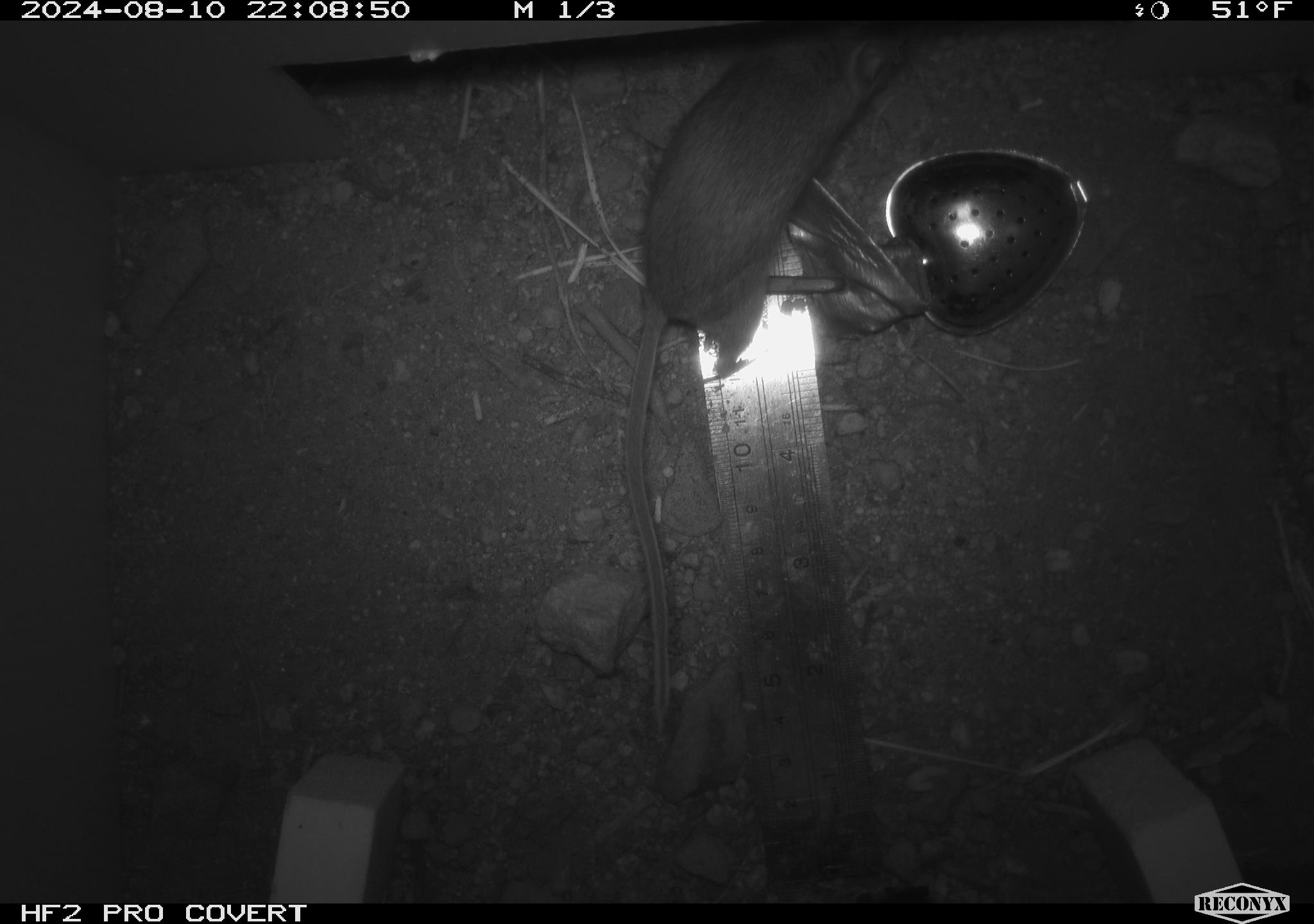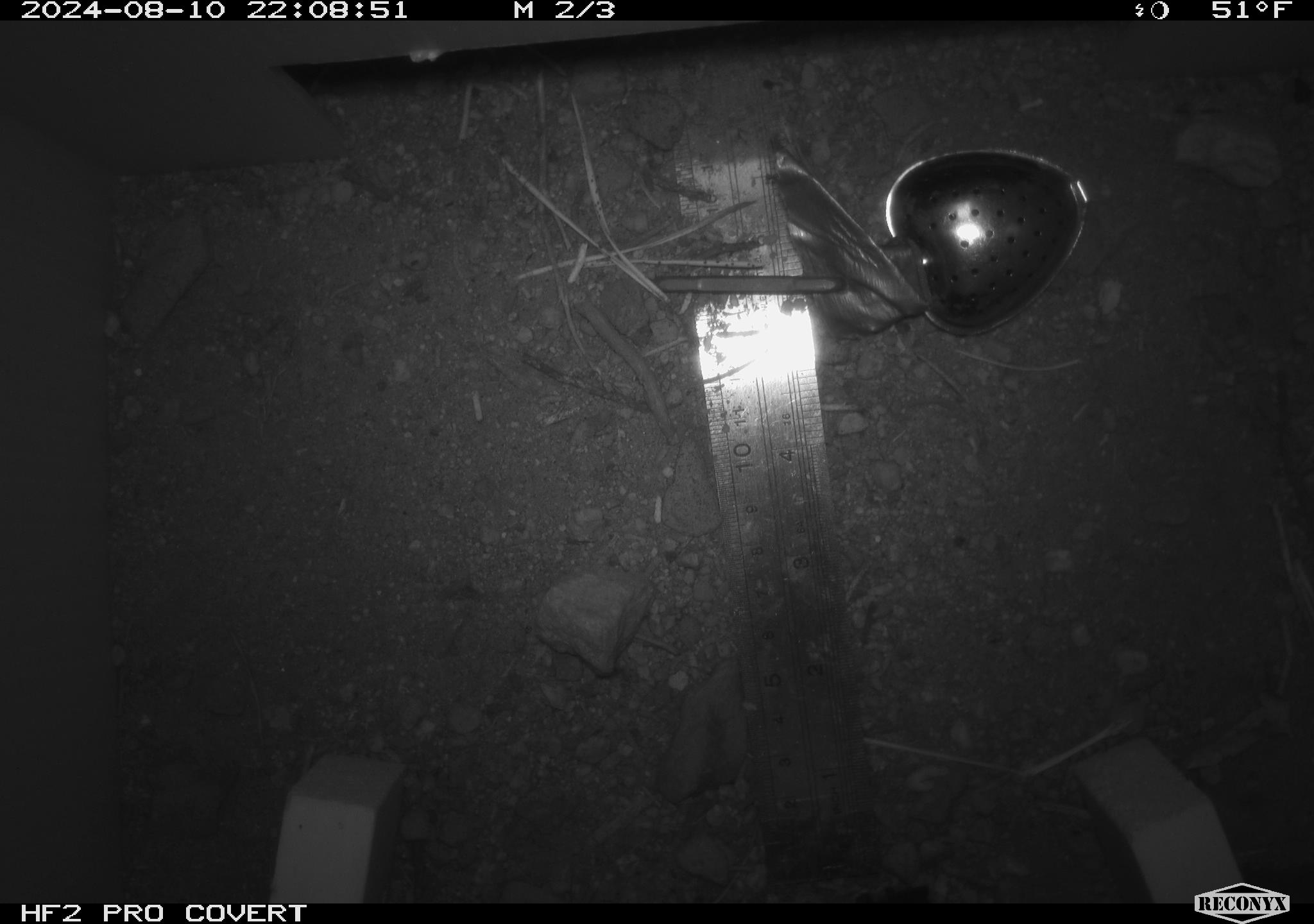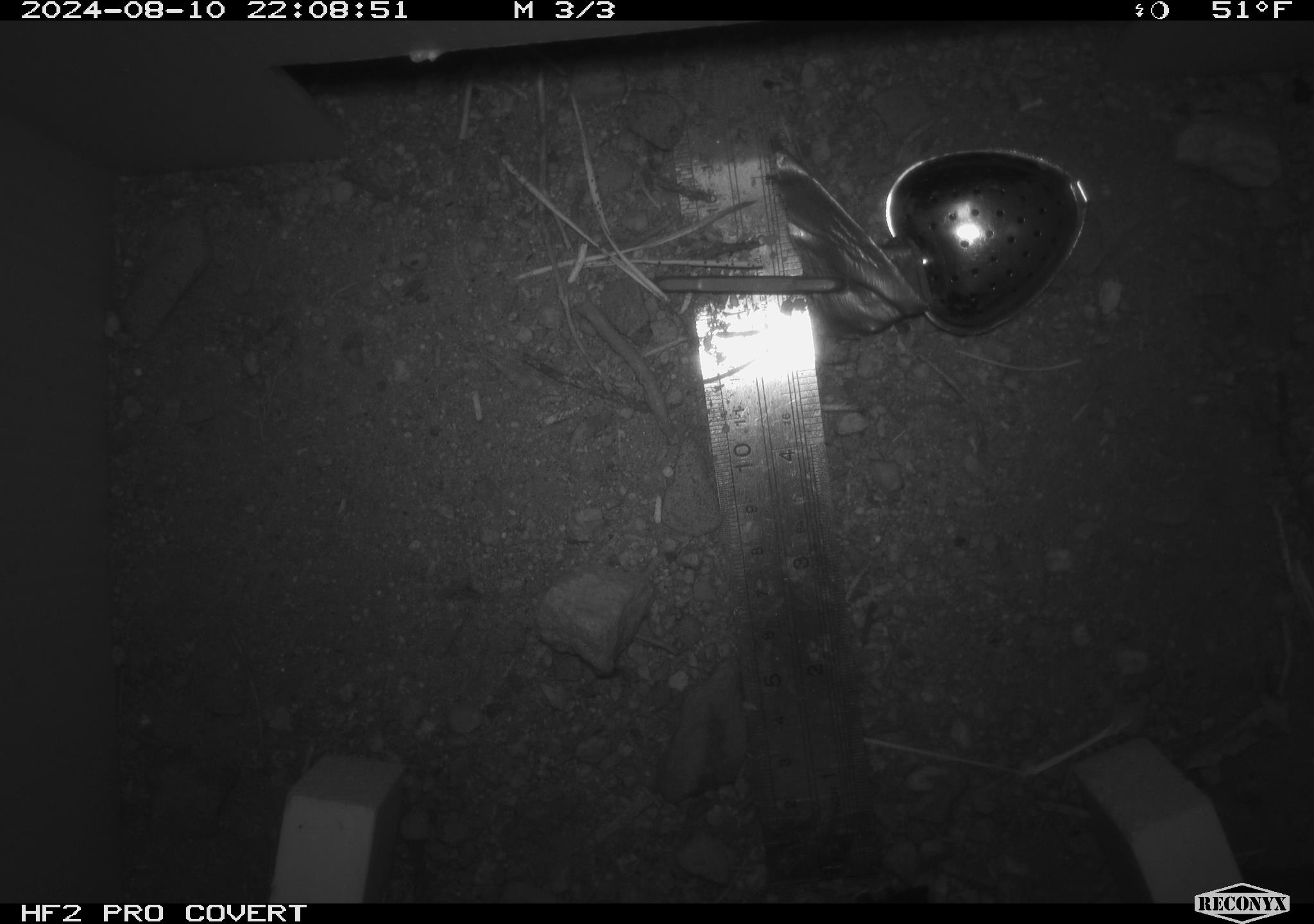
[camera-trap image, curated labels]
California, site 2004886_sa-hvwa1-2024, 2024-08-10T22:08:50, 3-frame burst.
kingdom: Animalia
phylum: Chordata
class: Mammalia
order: Rodentia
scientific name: Rodentia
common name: mouse species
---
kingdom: Animalia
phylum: Chordata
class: Mammalia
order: Rodentia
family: Sciuridae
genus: Neotamias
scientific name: Neotamias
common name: western chipmunks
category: neotamias species